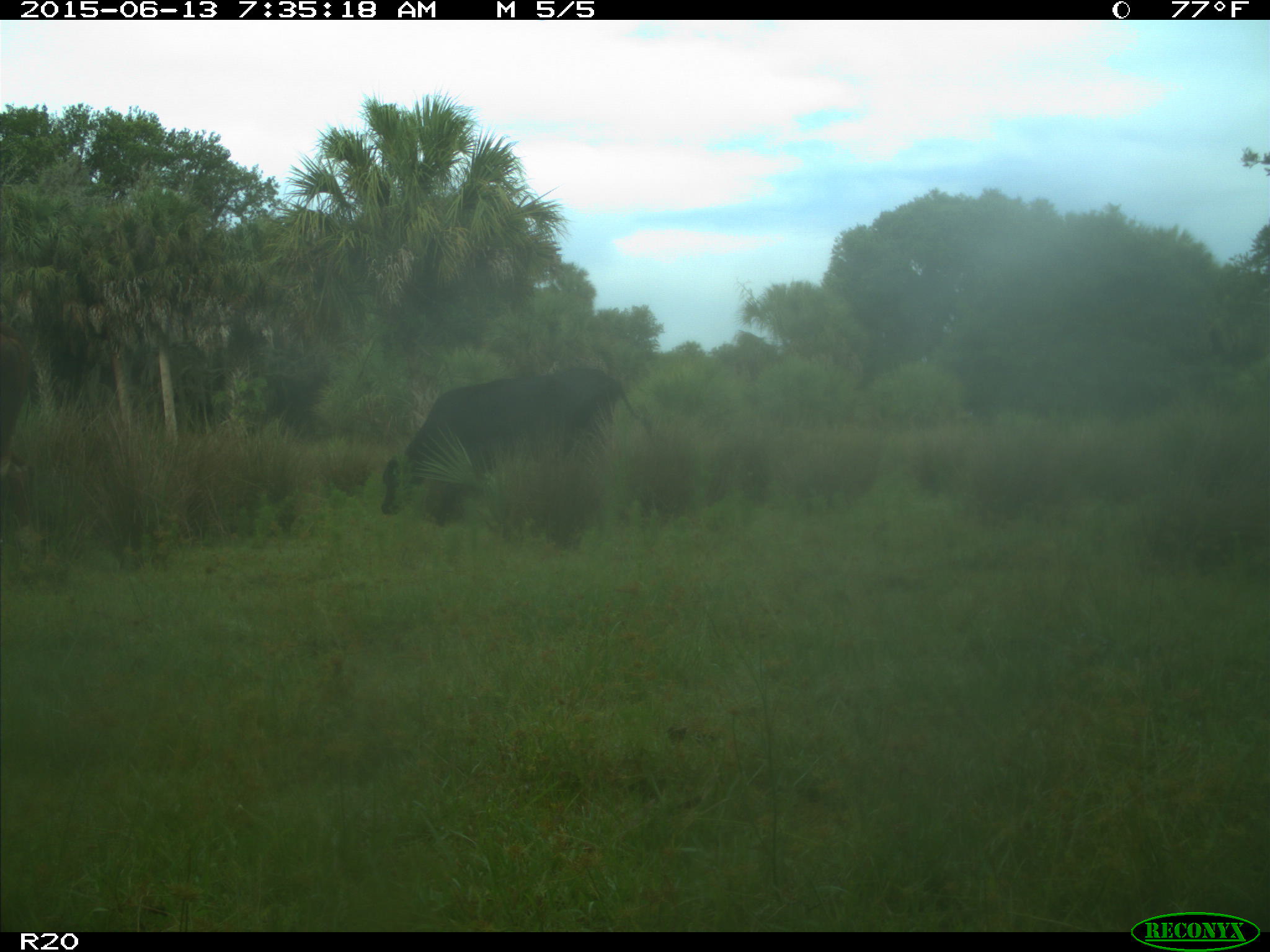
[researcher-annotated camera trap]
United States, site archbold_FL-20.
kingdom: Animalia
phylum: Chordata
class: Mammalia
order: Artiodactyla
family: Bovidae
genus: Bos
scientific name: Bos taurus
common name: domestic cow